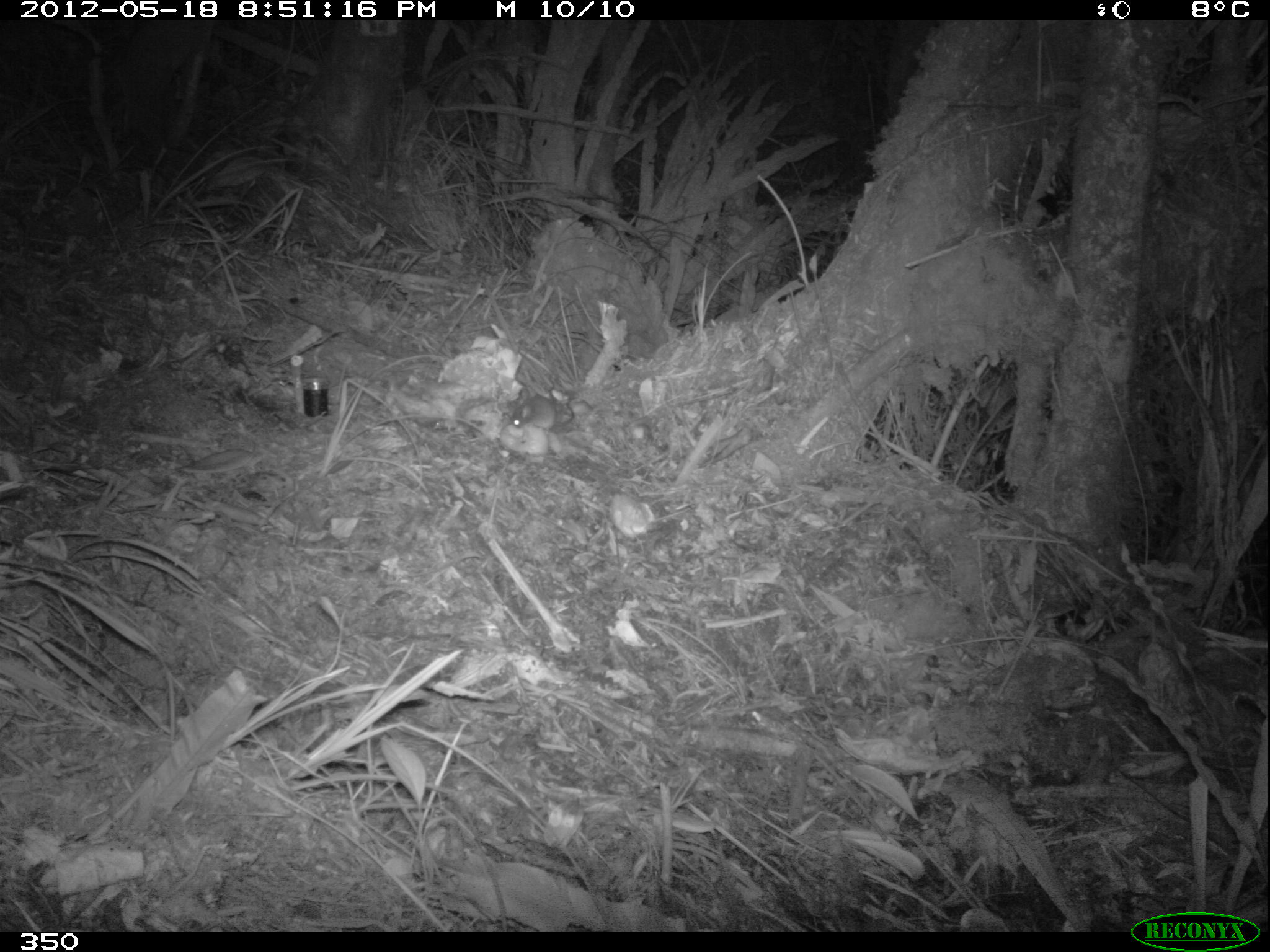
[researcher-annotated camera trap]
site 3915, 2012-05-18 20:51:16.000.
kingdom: Animalia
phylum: Chordata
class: Mammalia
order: Rodentia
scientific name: Rodentia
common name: rodents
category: unknown rodent